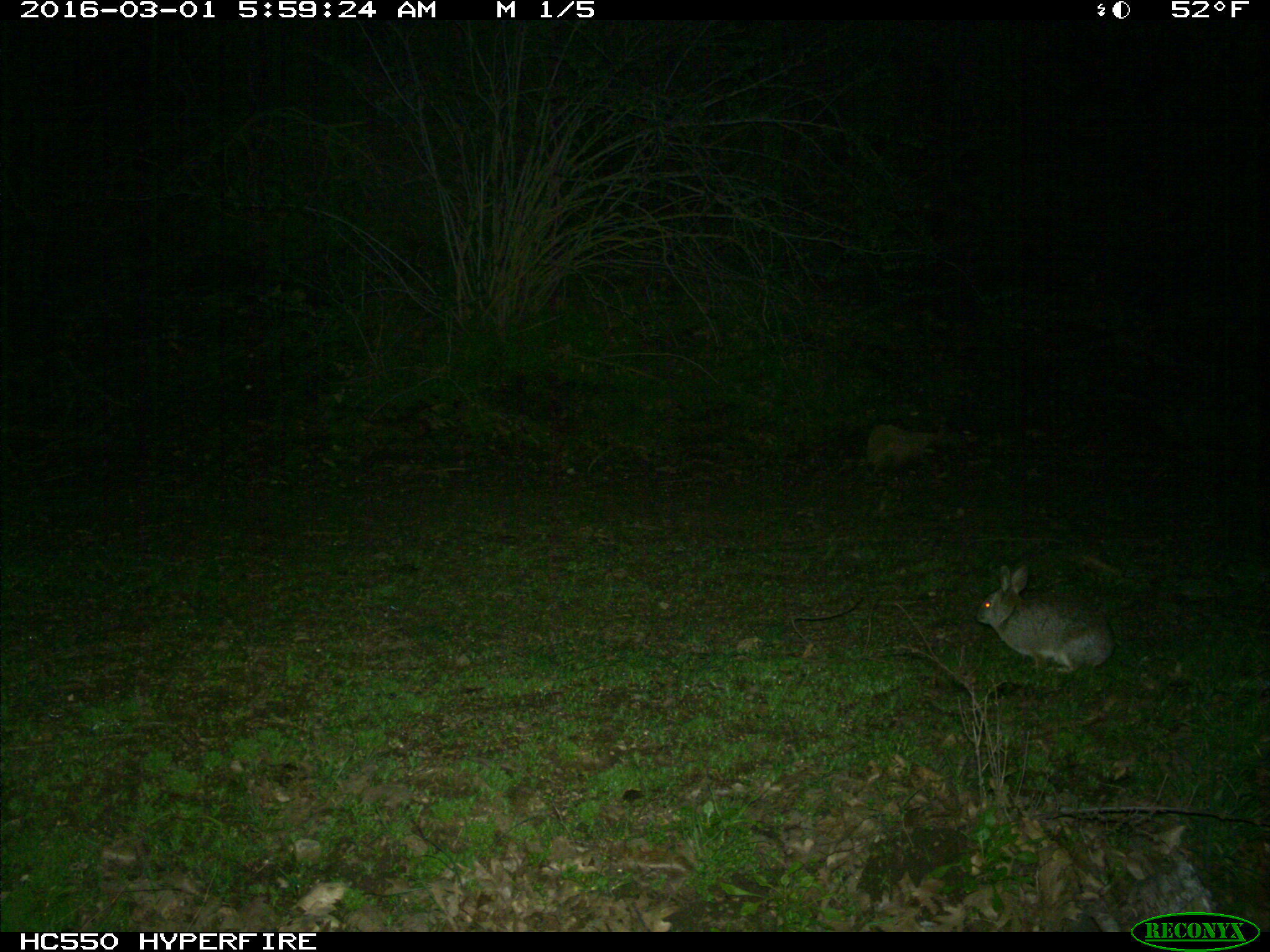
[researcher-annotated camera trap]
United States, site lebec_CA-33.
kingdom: Animalia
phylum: Chordata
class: Mammalia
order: Lagomorpha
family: Leporidae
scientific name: Leporidae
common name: rabbits and hares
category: unidentified rabbit